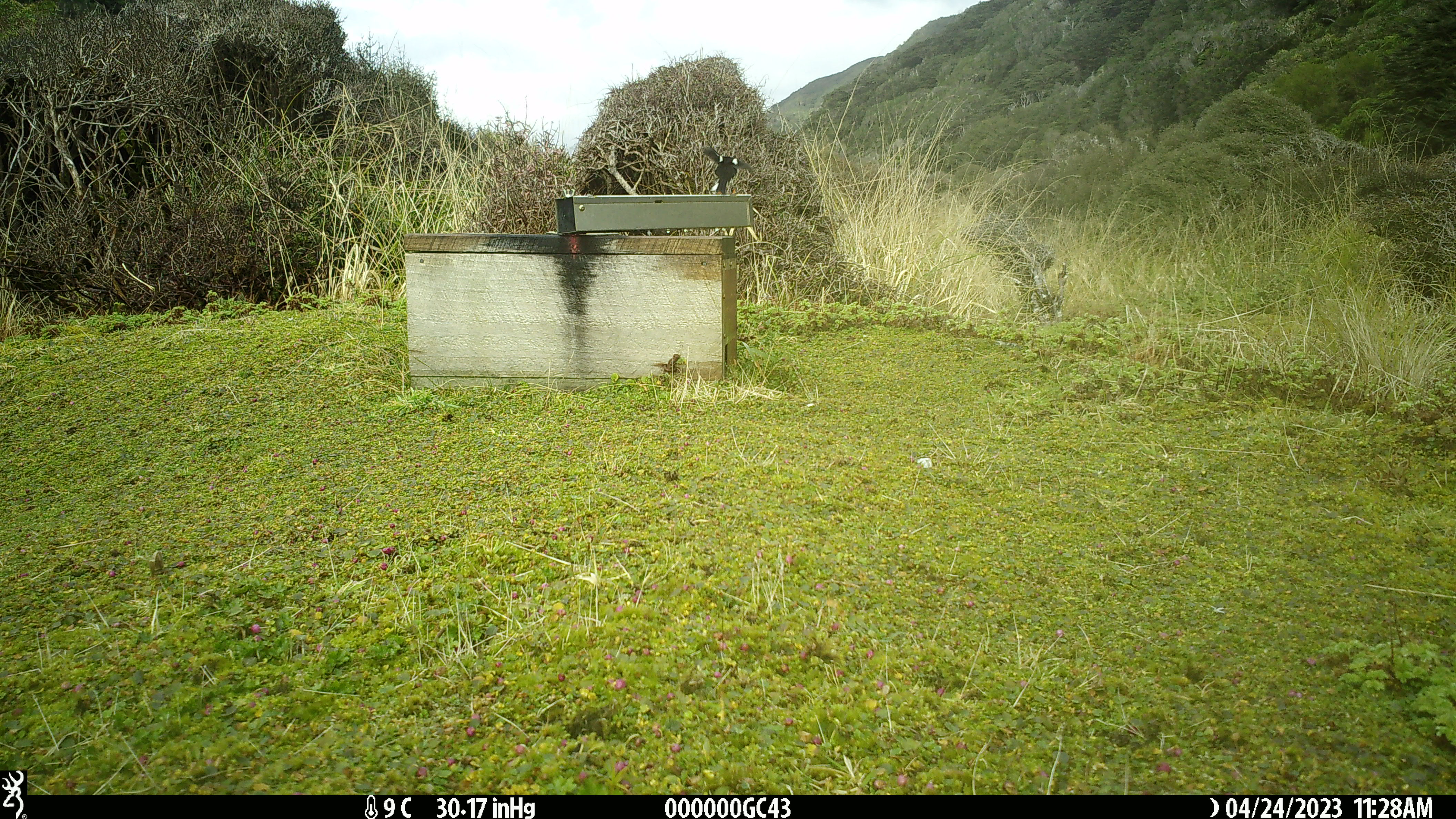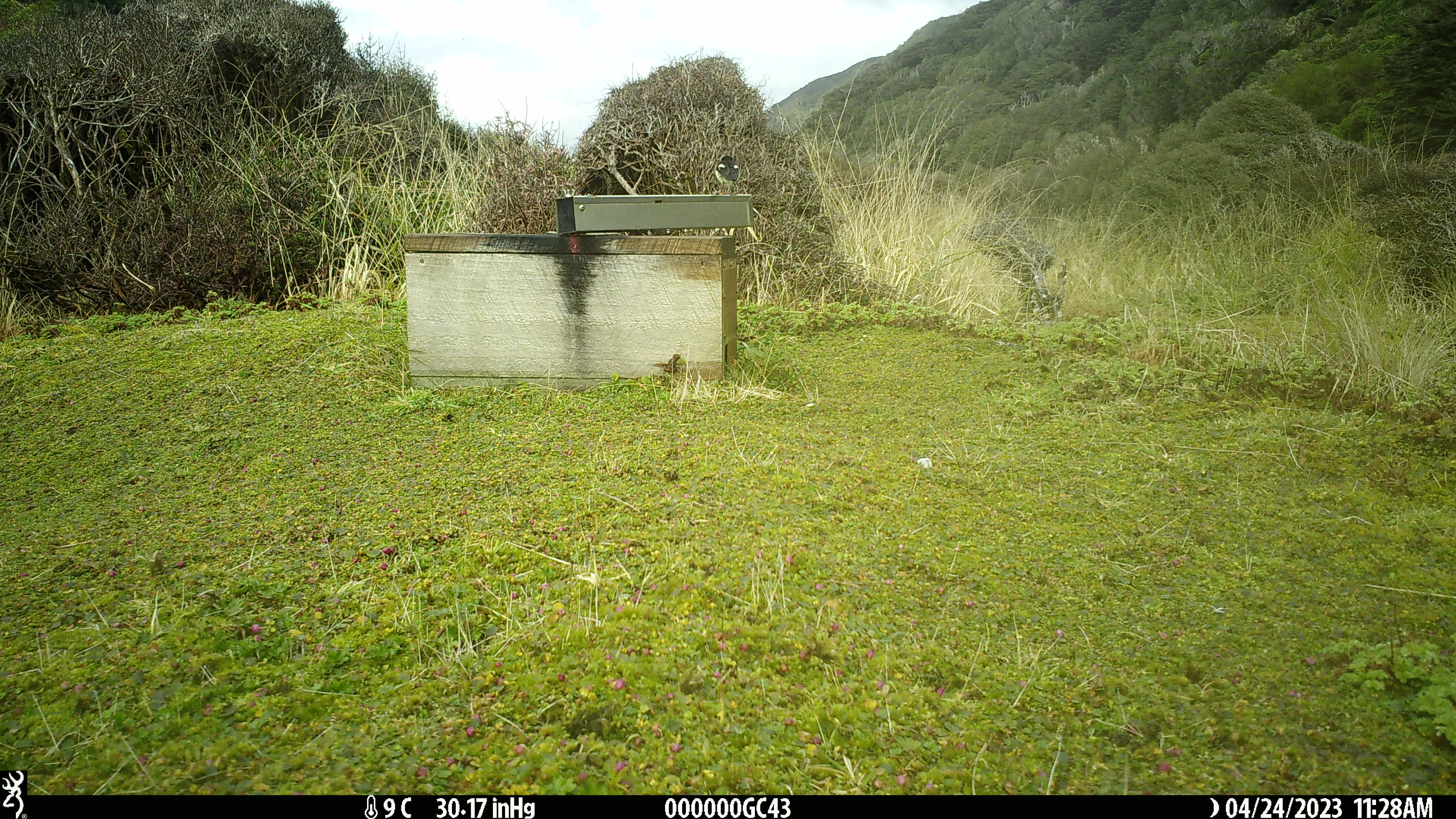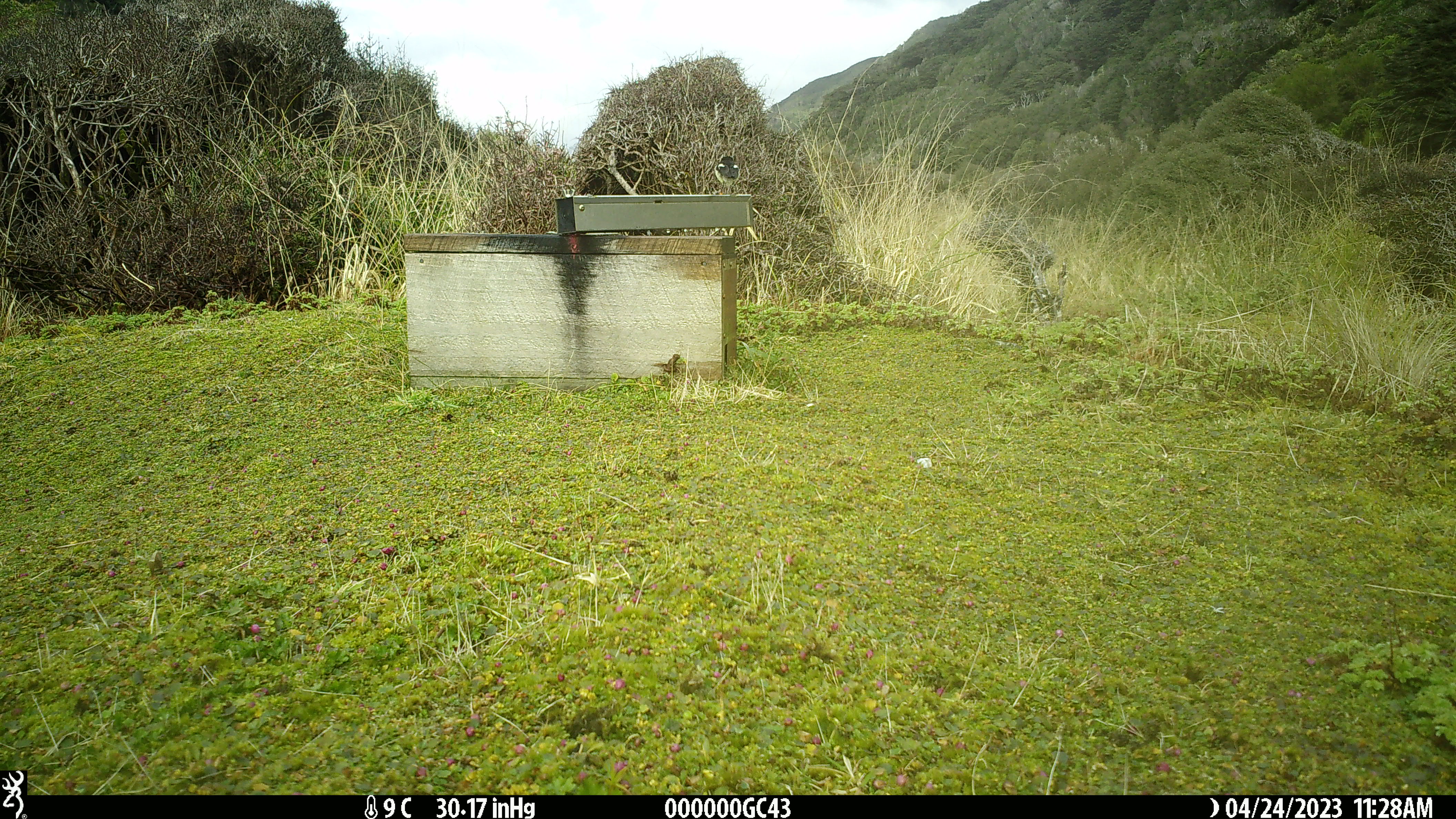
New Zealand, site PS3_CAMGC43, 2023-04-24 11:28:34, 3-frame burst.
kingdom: Animalia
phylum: Chordata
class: Aves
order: Passeriformes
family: Petroicidae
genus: Petroica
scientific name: Petroica macrocephala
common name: tomtit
Tomtit (Petroica macrocephala).